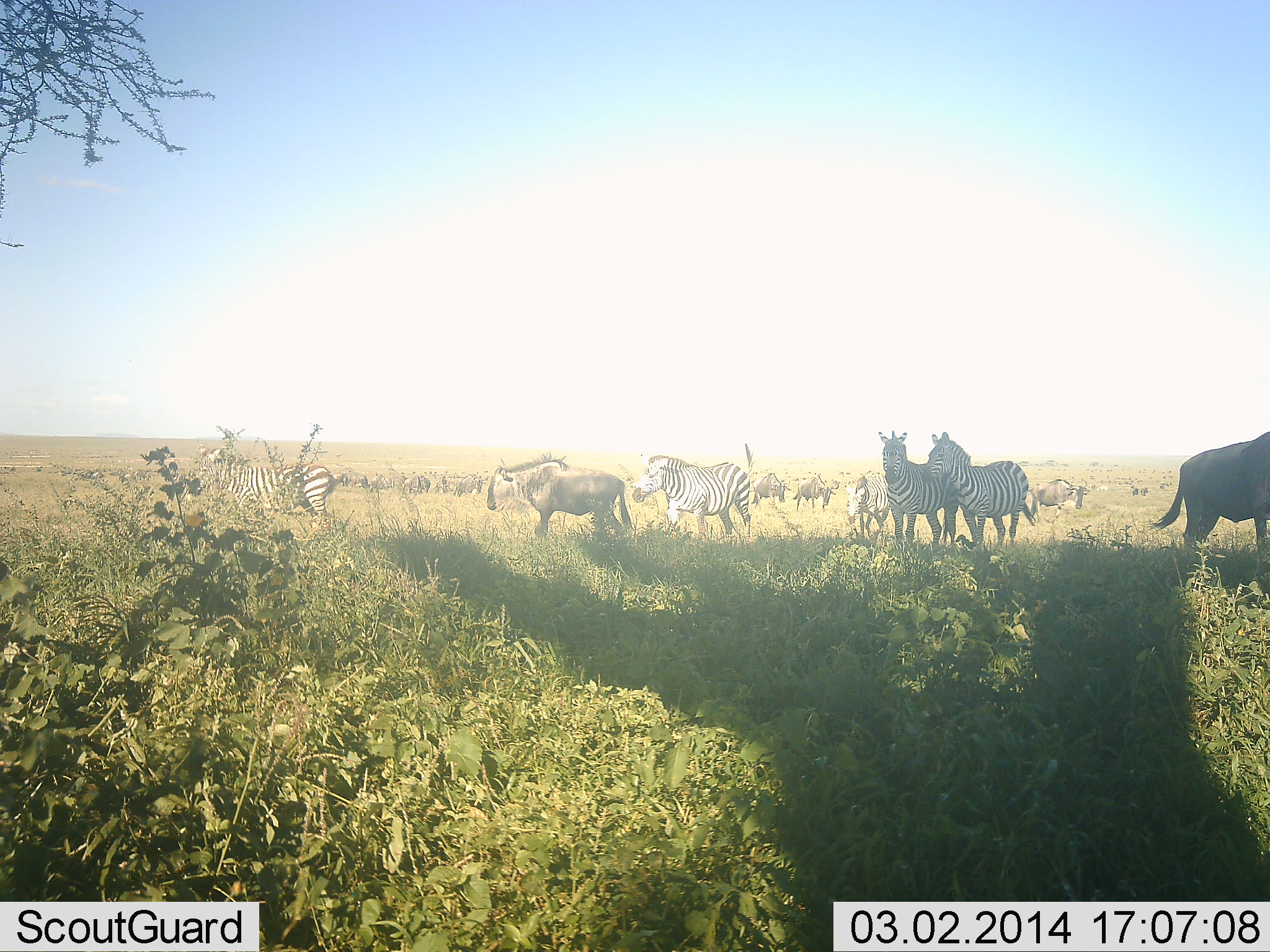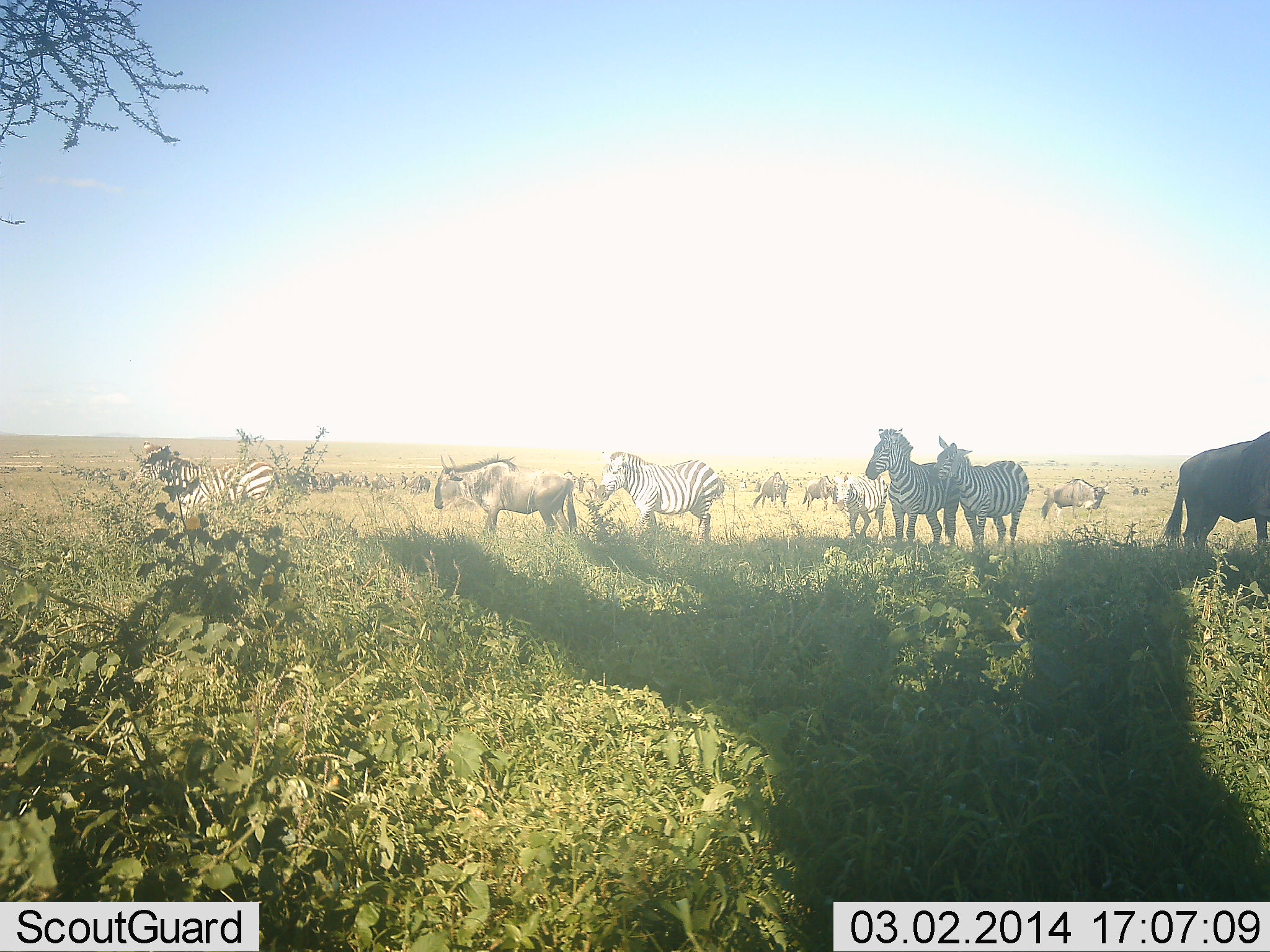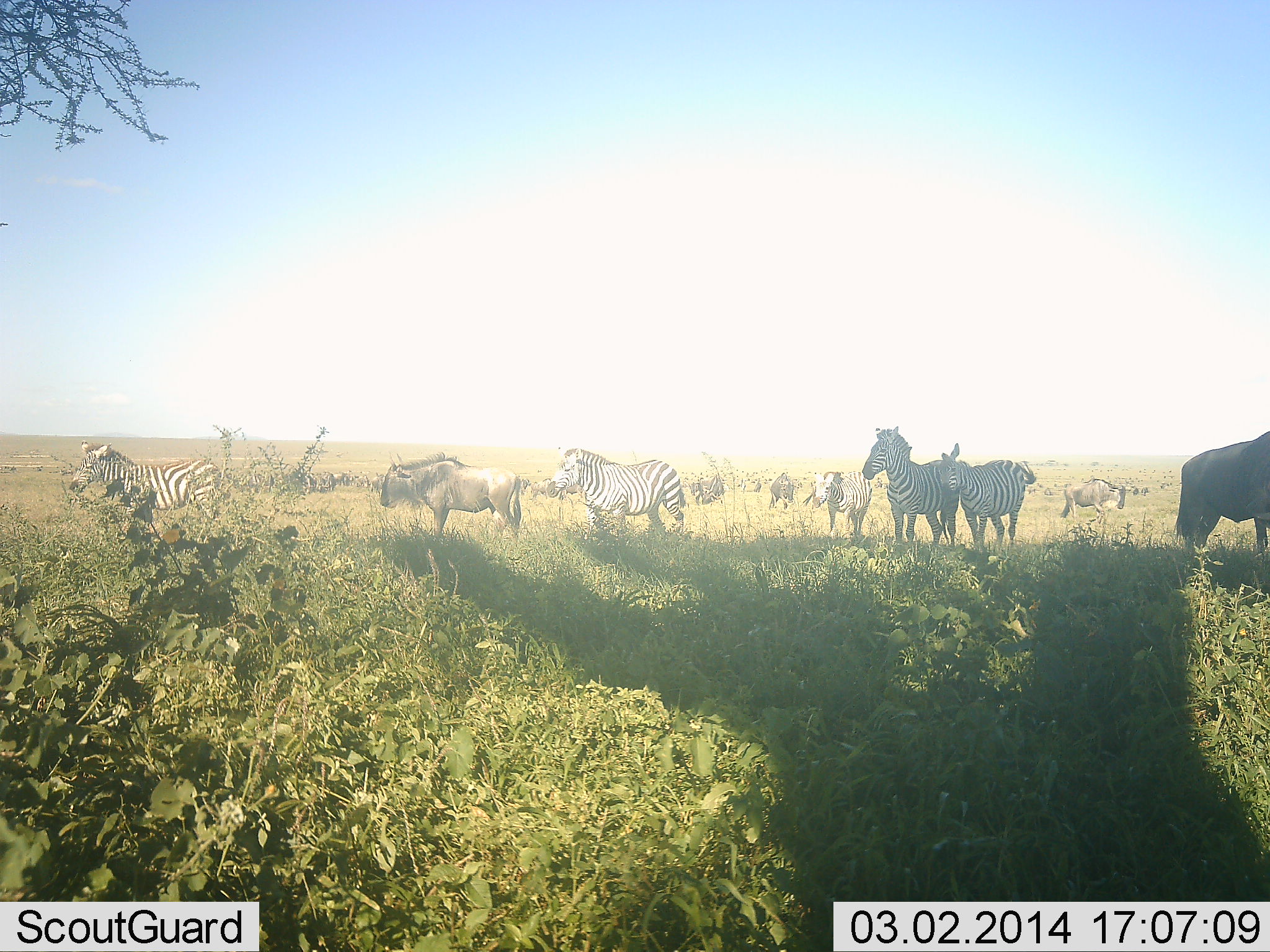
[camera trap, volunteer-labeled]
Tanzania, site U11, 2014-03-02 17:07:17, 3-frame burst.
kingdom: Animalia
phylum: Chordata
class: Mammalia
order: Artiodactyla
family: Bovidae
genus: Connochaetes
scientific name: Connochaetes taurinus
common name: blue wildebeest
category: wildebeest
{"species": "wildebeest (blue wildebeest) (Connochaetes taurinus)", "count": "11-50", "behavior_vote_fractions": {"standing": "70%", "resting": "0%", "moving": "50%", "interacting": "20%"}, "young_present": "0%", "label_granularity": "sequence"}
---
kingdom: Animalia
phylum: Chordata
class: Mammalia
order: Perissodactyla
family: Equidae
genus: Equus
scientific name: Equus quagga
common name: plains zebra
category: zebra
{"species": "zebra (plains zebra) (Equus quagga)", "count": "6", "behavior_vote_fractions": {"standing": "64%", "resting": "0%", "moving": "64%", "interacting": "18%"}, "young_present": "0%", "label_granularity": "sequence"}